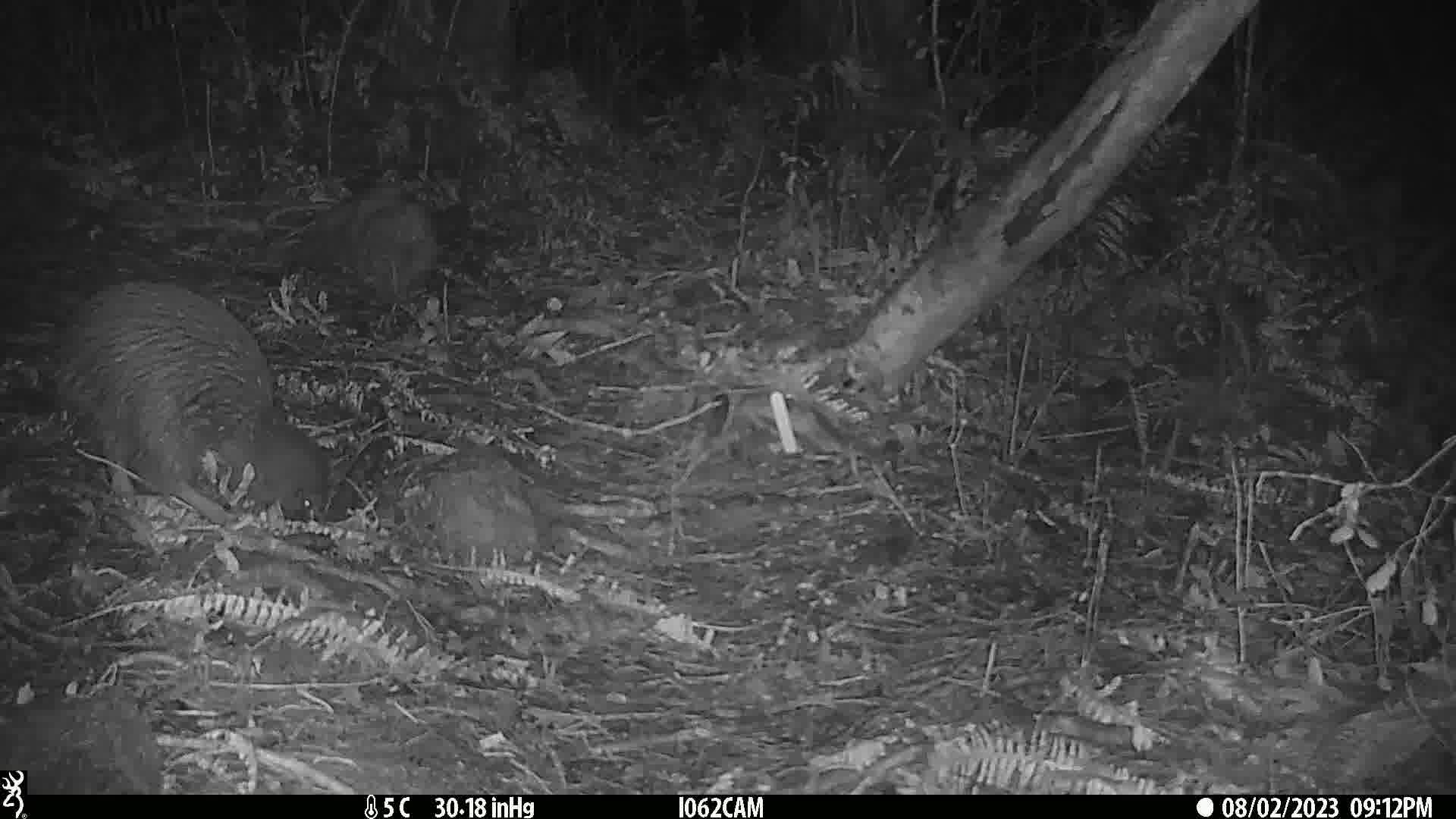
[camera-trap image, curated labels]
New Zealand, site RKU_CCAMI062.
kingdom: Animalia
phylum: Chordata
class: Aves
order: Apterygiformes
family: Apterygidae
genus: Apteryx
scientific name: Apteryx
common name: kiwi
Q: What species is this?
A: Kiwi (Apteryx).